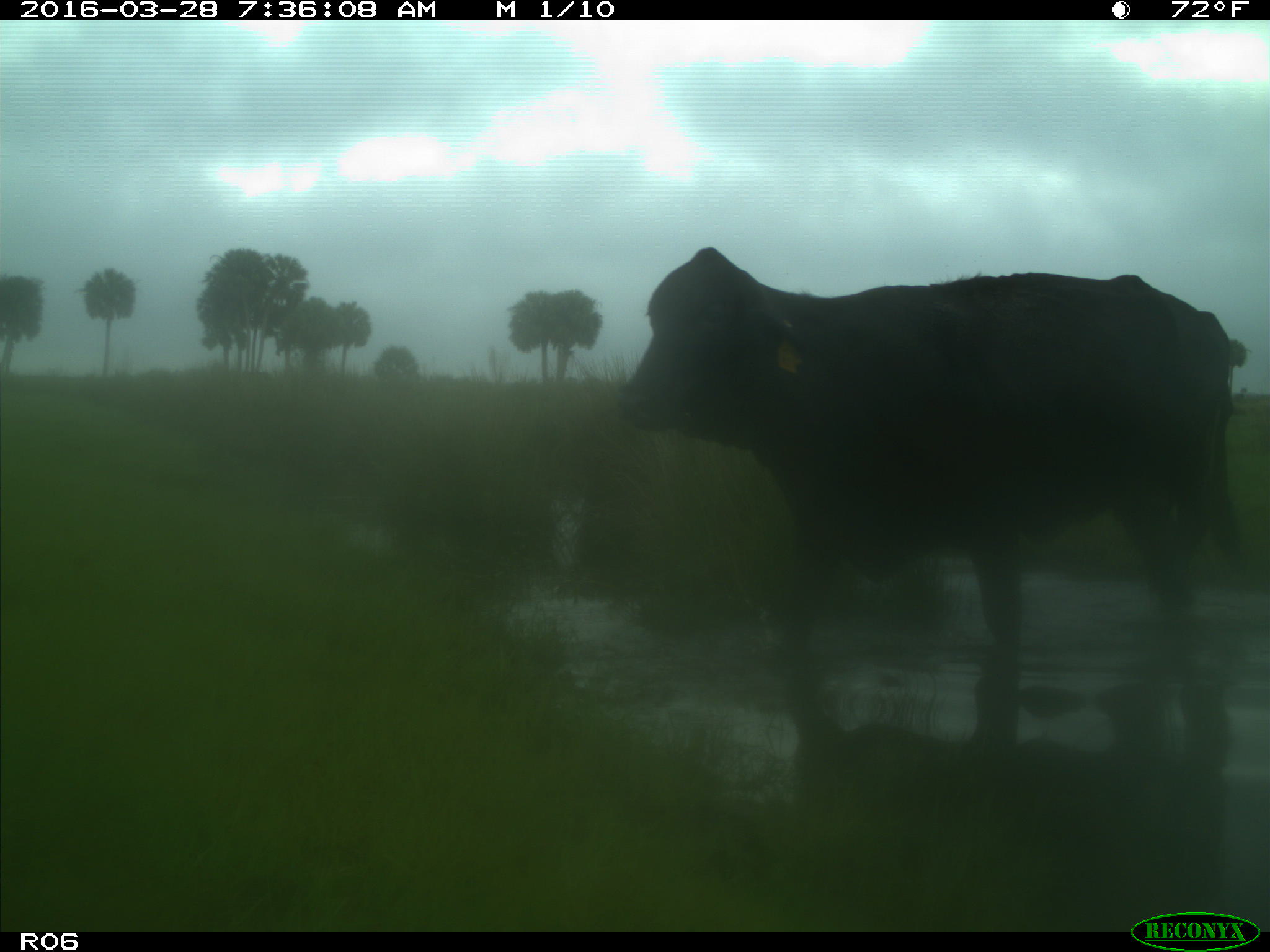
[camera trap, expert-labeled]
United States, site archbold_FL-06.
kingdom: Animalia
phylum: Chordata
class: Mammalia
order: Artiodactyla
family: Bovidae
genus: Bos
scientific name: Bos taurus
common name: domestic cow